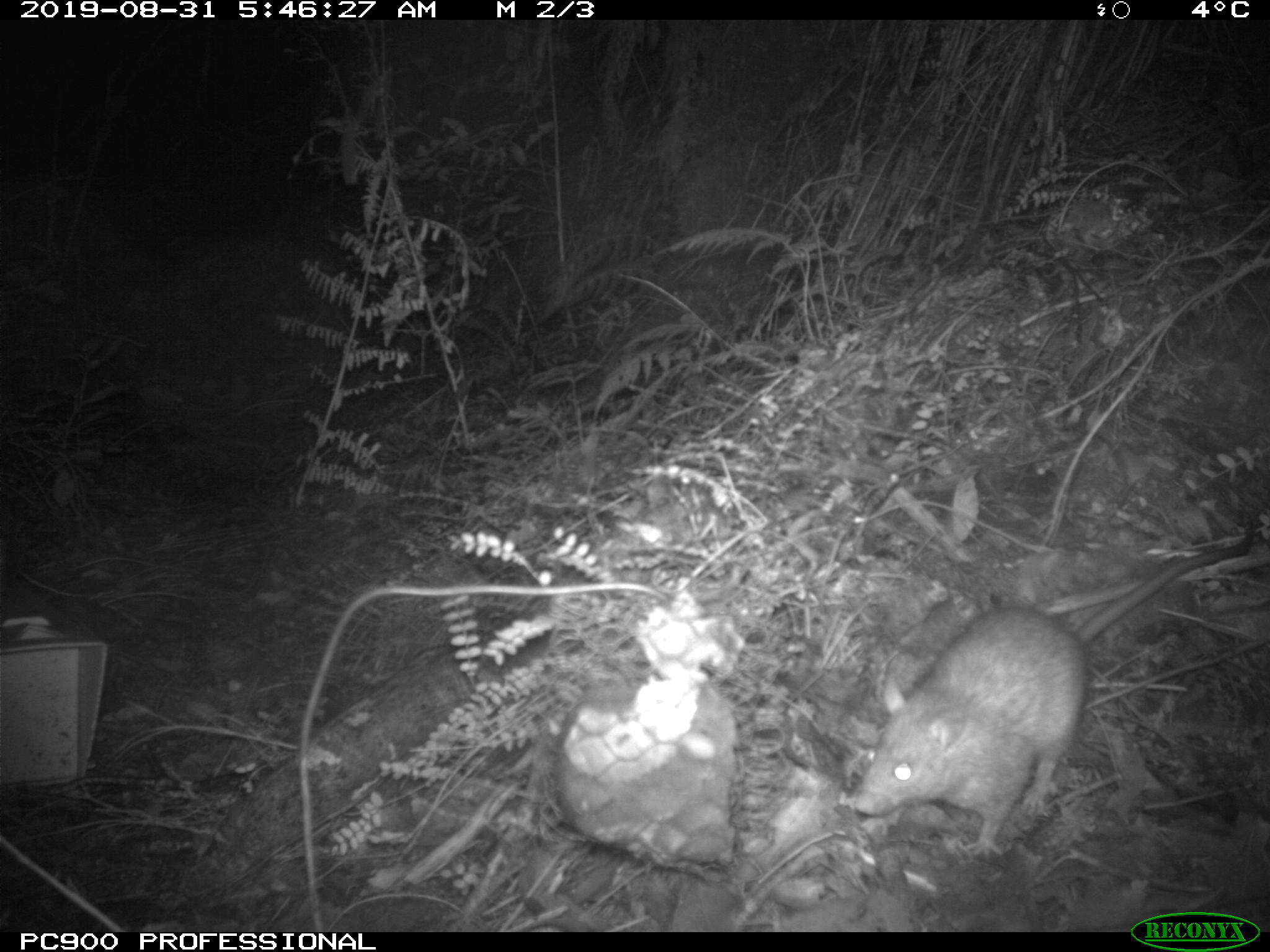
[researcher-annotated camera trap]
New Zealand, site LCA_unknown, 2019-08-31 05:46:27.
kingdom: Animalia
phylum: Chordata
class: Mammalia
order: Rodentia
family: Muridae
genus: Rattus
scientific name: Rattus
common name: rat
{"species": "rat (Rattus)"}